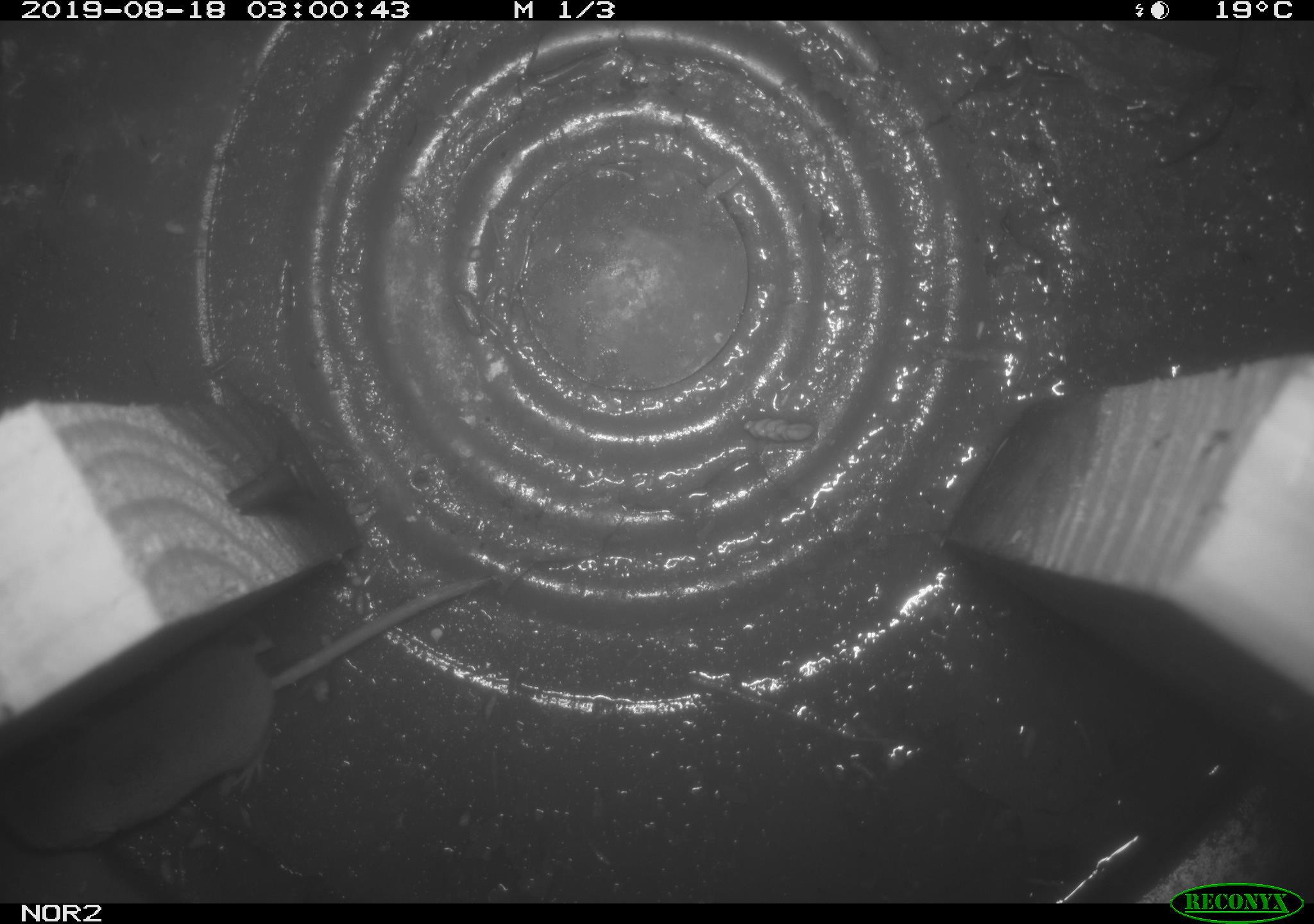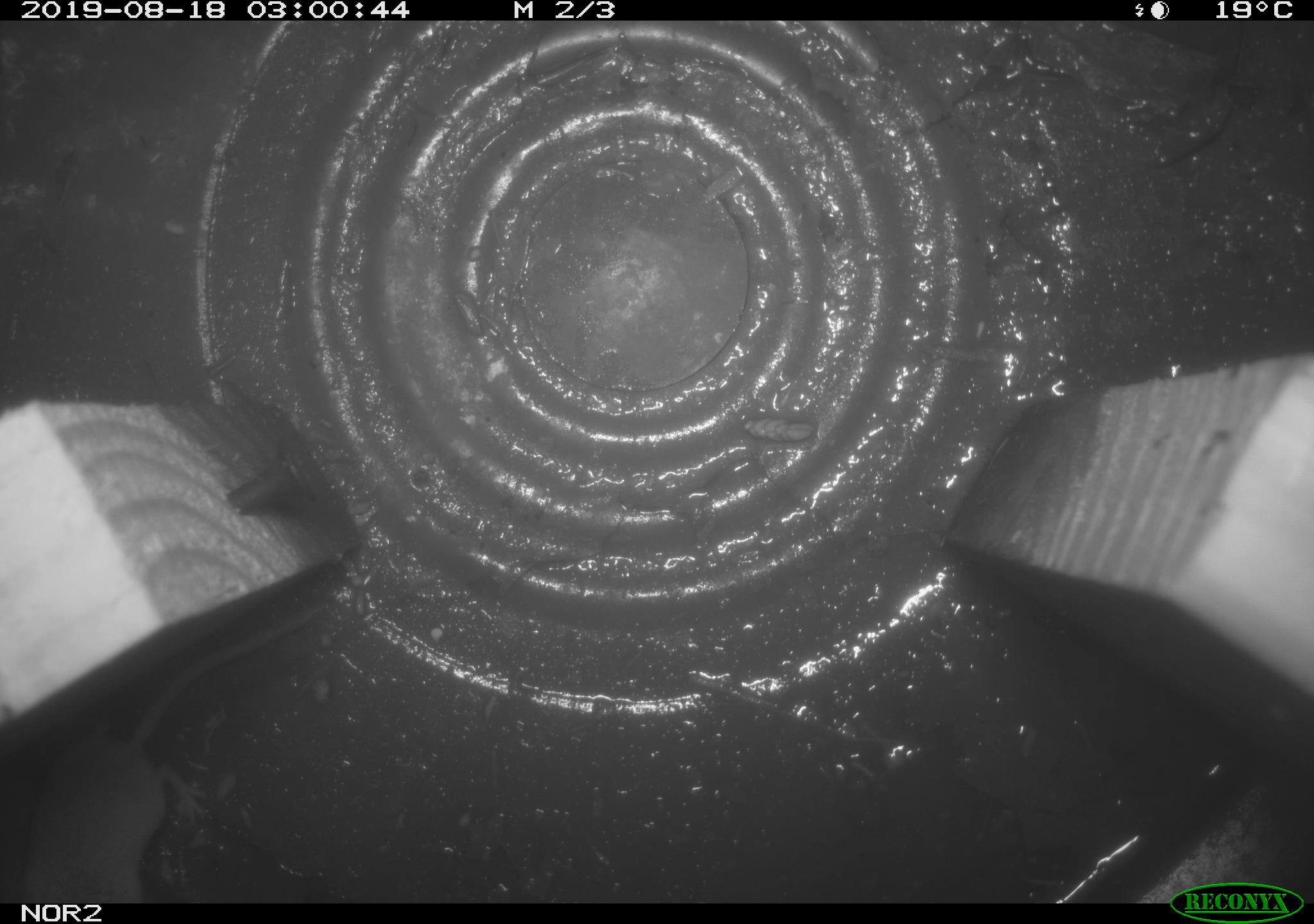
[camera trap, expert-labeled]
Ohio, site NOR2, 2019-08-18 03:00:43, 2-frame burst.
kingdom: Animalia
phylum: Chordata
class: Mammalia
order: Eulipotyphla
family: Soricidae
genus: Sorex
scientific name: Sorex cinereus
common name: masked shrew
Masked shrew (Sorex cinereus).